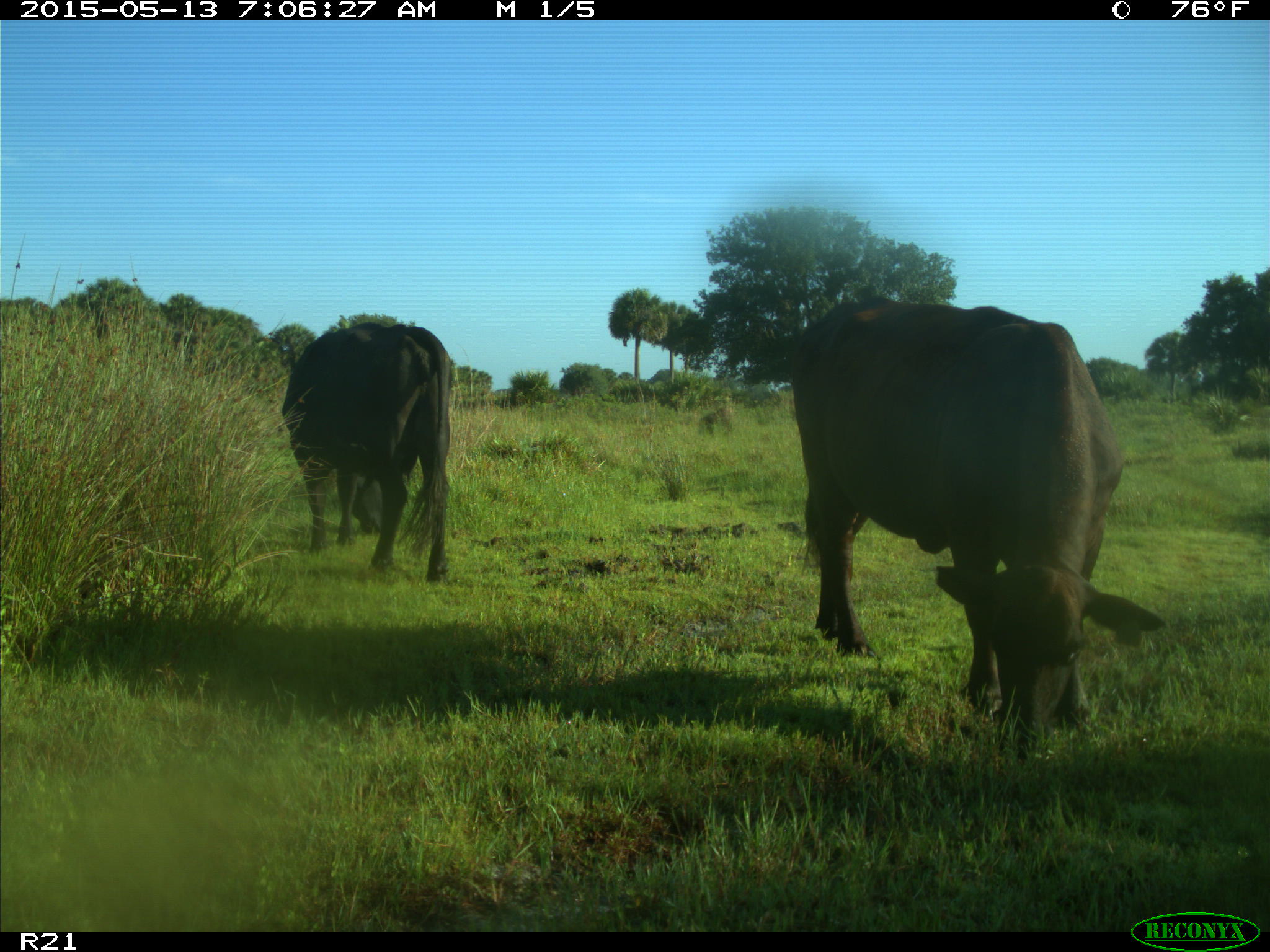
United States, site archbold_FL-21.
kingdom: Animalia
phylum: Chordata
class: Mammalia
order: Artiodactyla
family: Bovidae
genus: Bos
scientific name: Bos taurus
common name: domestic cow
Bos taurus (domestic cow).